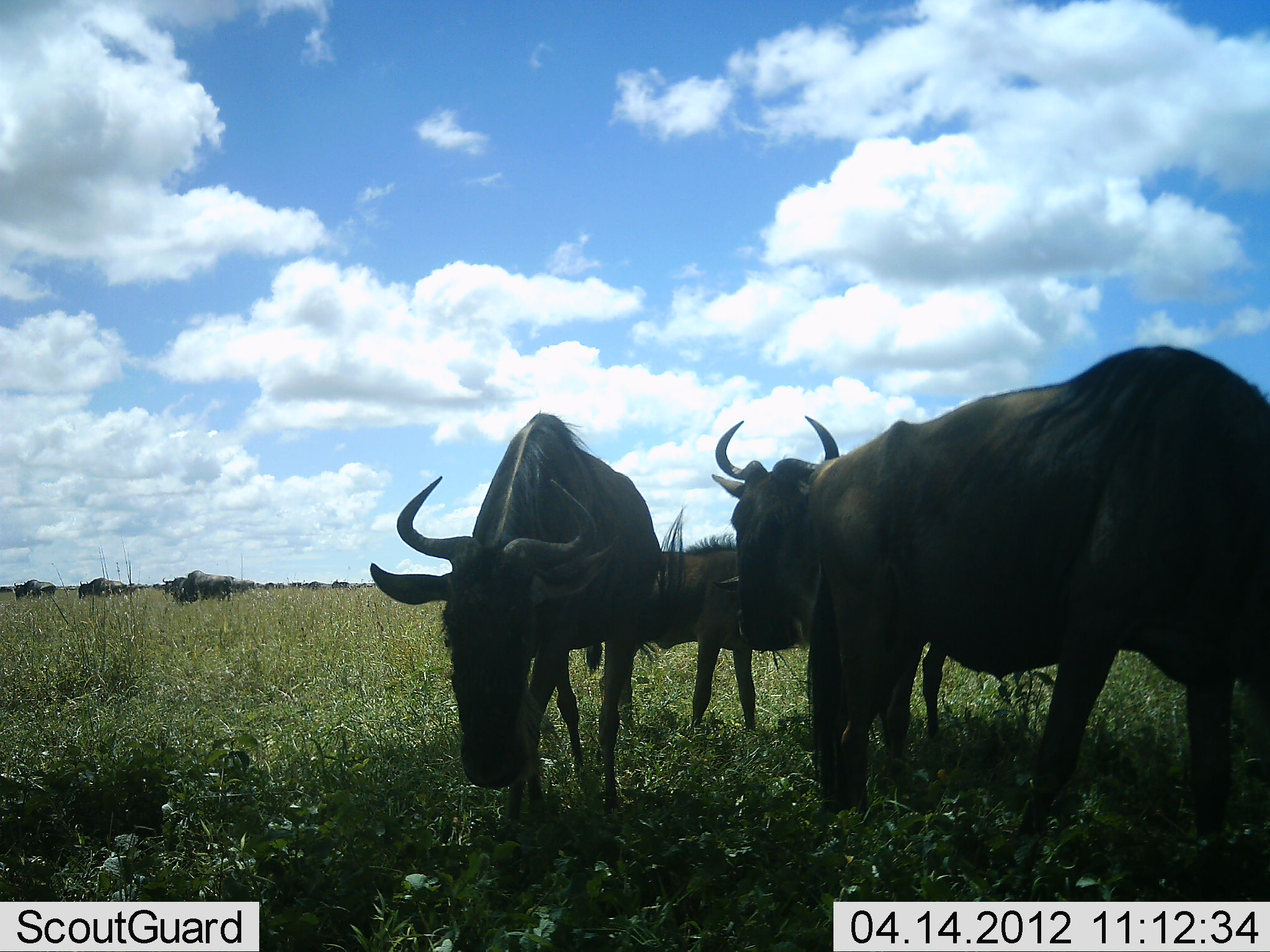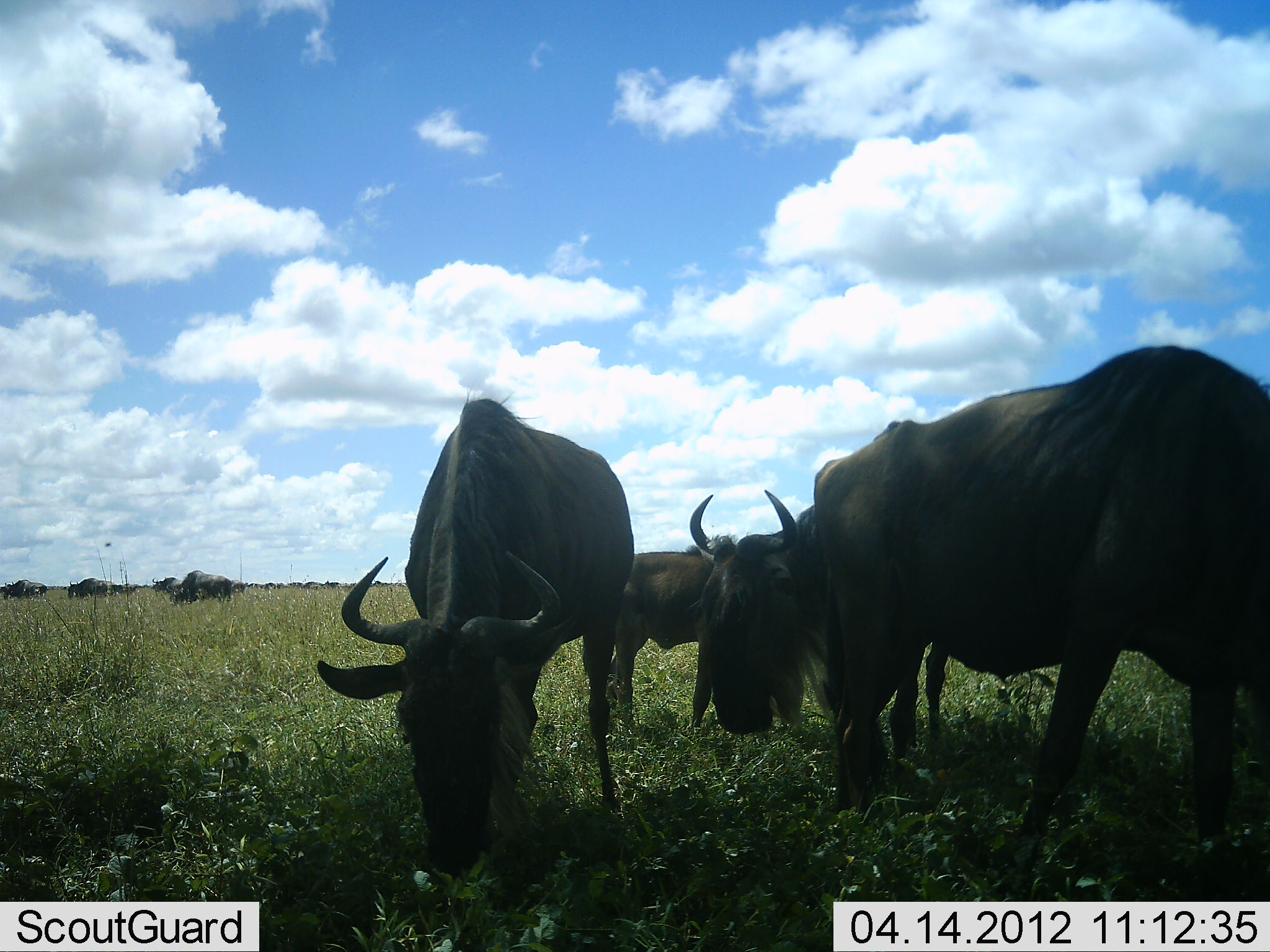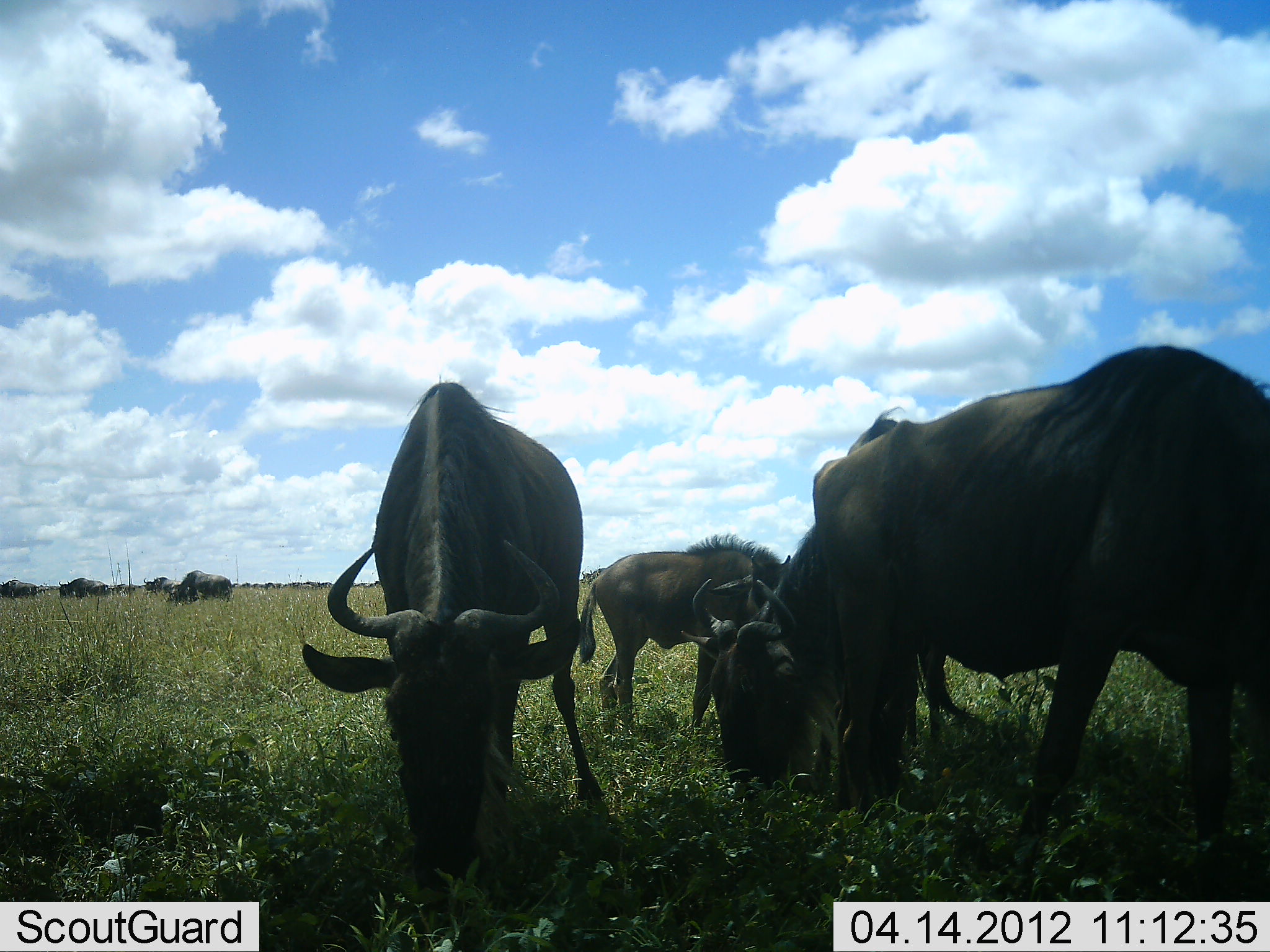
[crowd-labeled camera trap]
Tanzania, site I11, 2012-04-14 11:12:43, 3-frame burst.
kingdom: Animalia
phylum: Chordata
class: Mammalia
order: Artiodactyla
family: Bovidae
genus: Connochaetes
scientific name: Connochaetes taurinus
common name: blue wildebeest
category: wildebeest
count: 8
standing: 79%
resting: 0%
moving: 36%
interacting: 0%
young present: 43%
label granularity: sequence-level